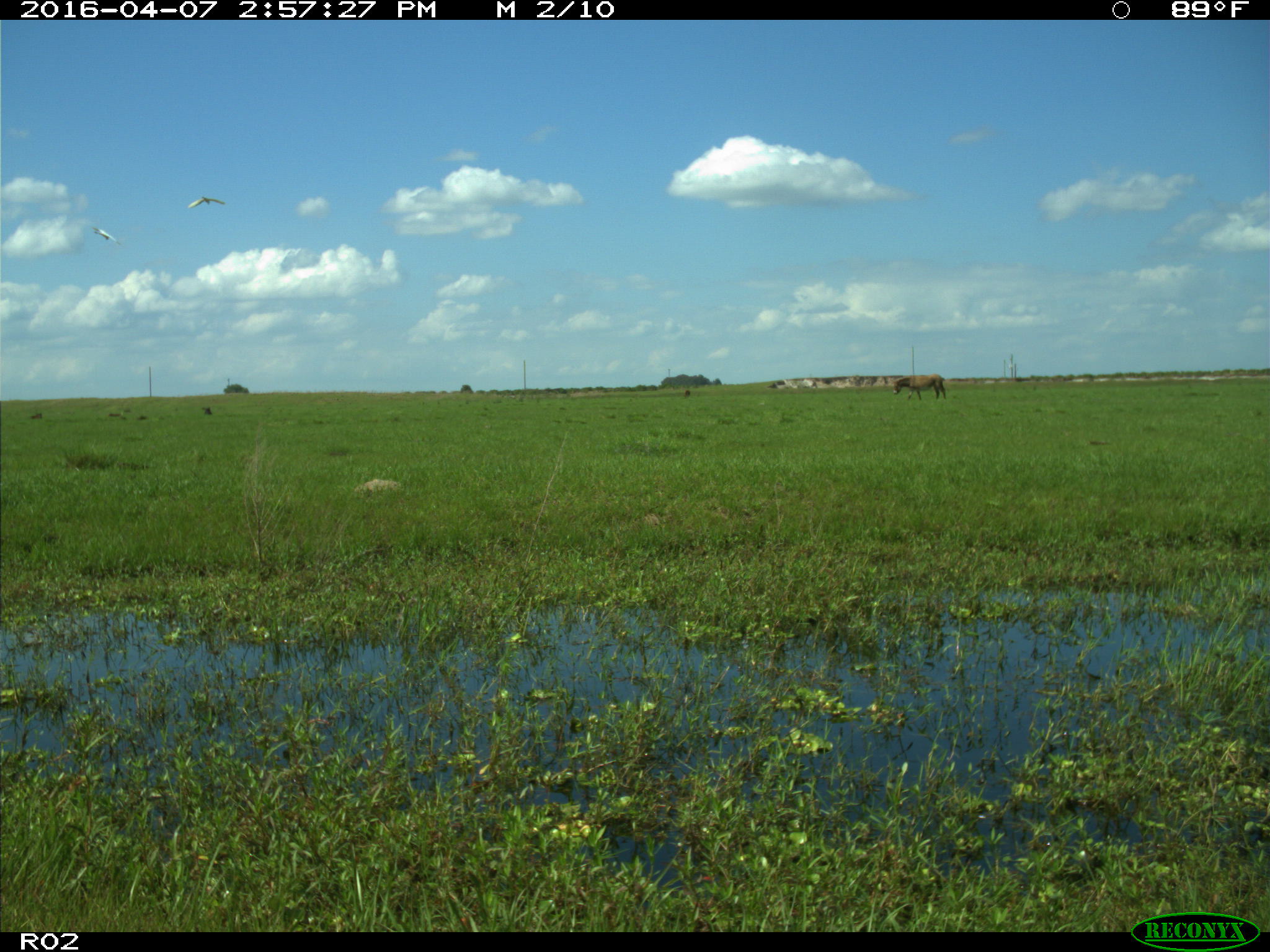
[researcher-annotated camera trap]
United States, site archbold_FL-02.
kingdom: Animalia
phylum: Chordata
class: Mammalia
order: Artiodactyla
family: Bovidae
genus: Bos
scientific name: Bos taurus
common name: domestic cow